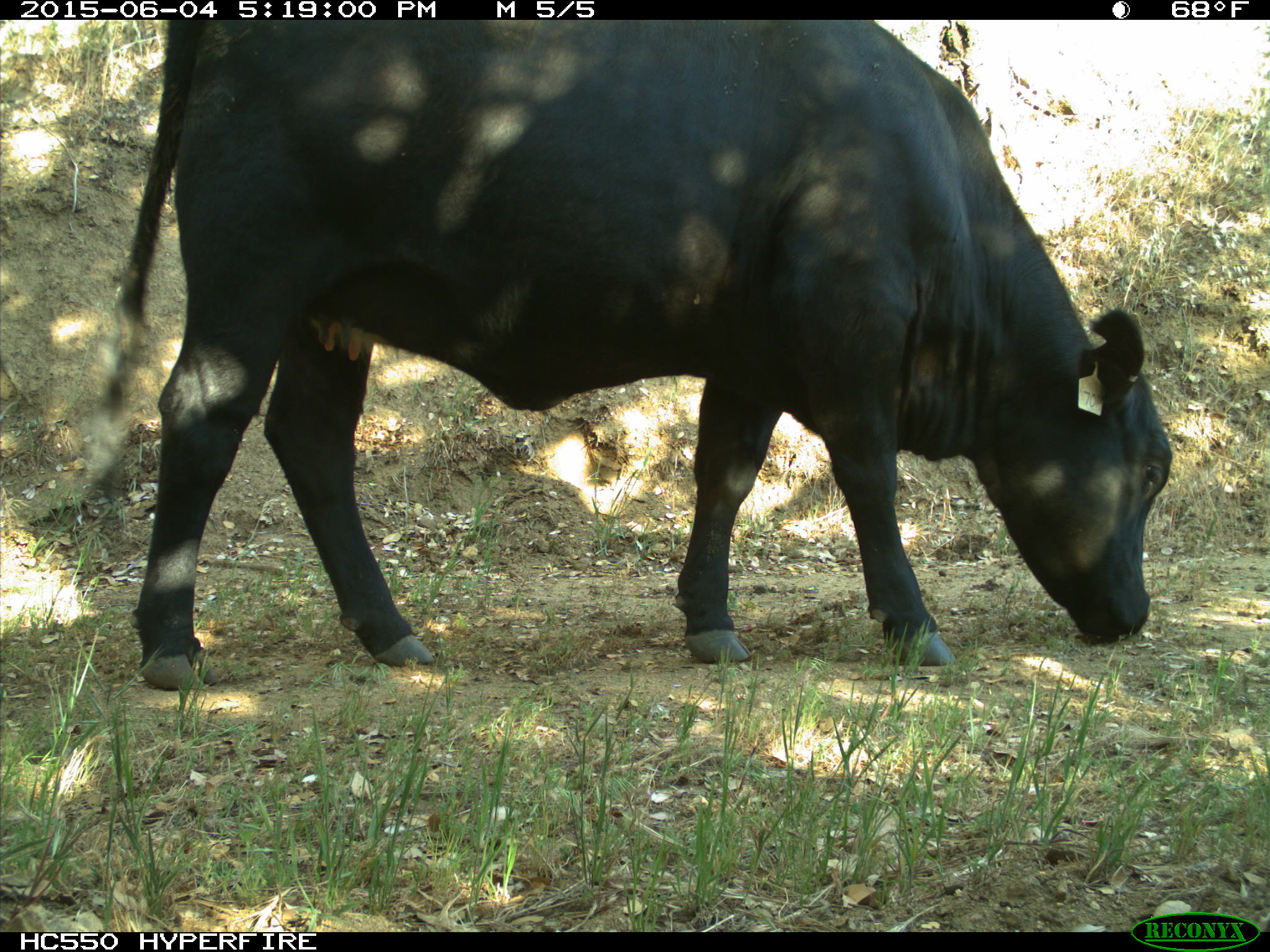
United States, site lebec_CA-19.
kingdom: Animalia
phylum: Chordata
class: Mammalia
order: Artiodactyla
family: Bovidae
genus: Bos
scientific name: Bos taurus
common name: domestic cow